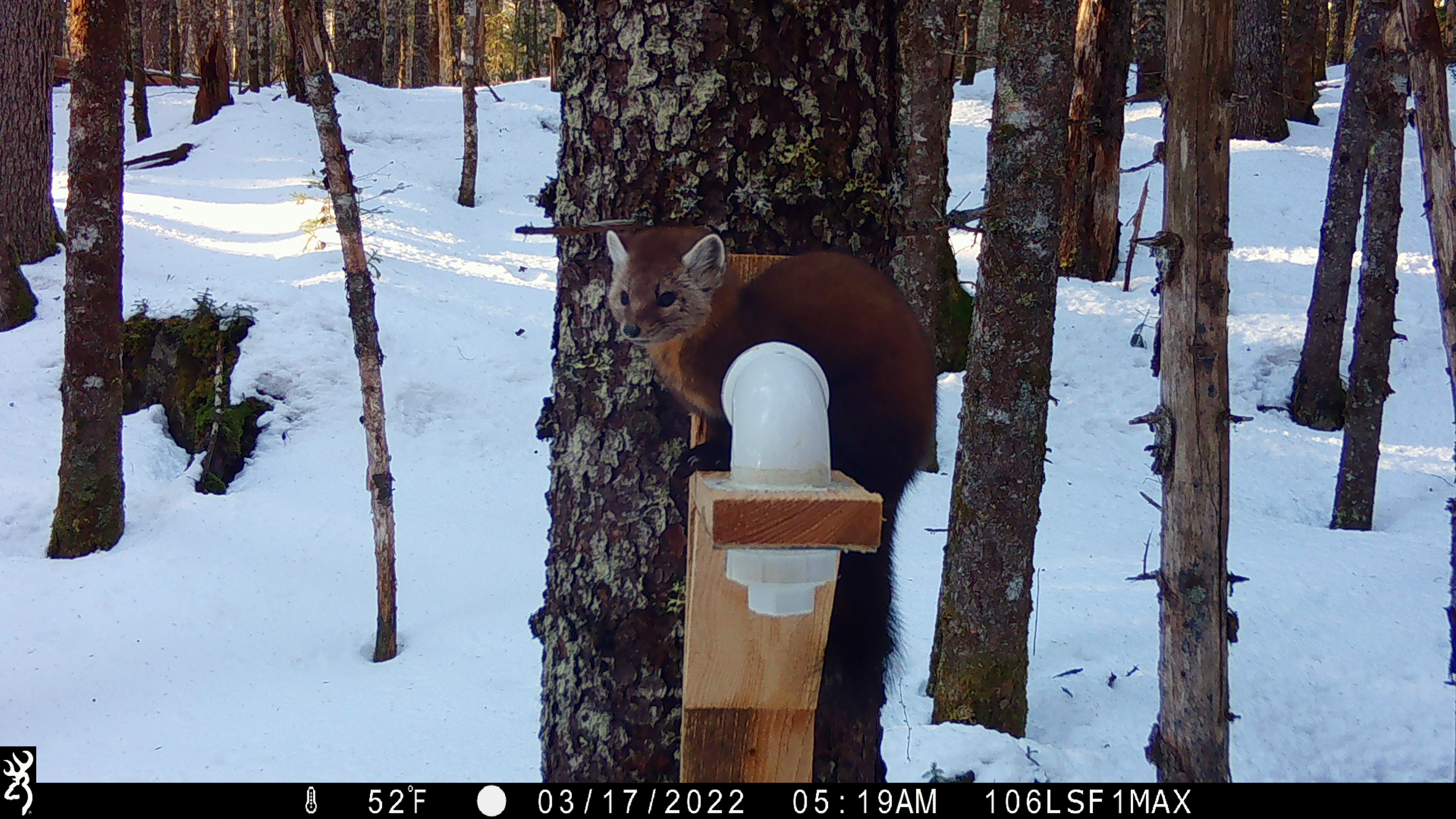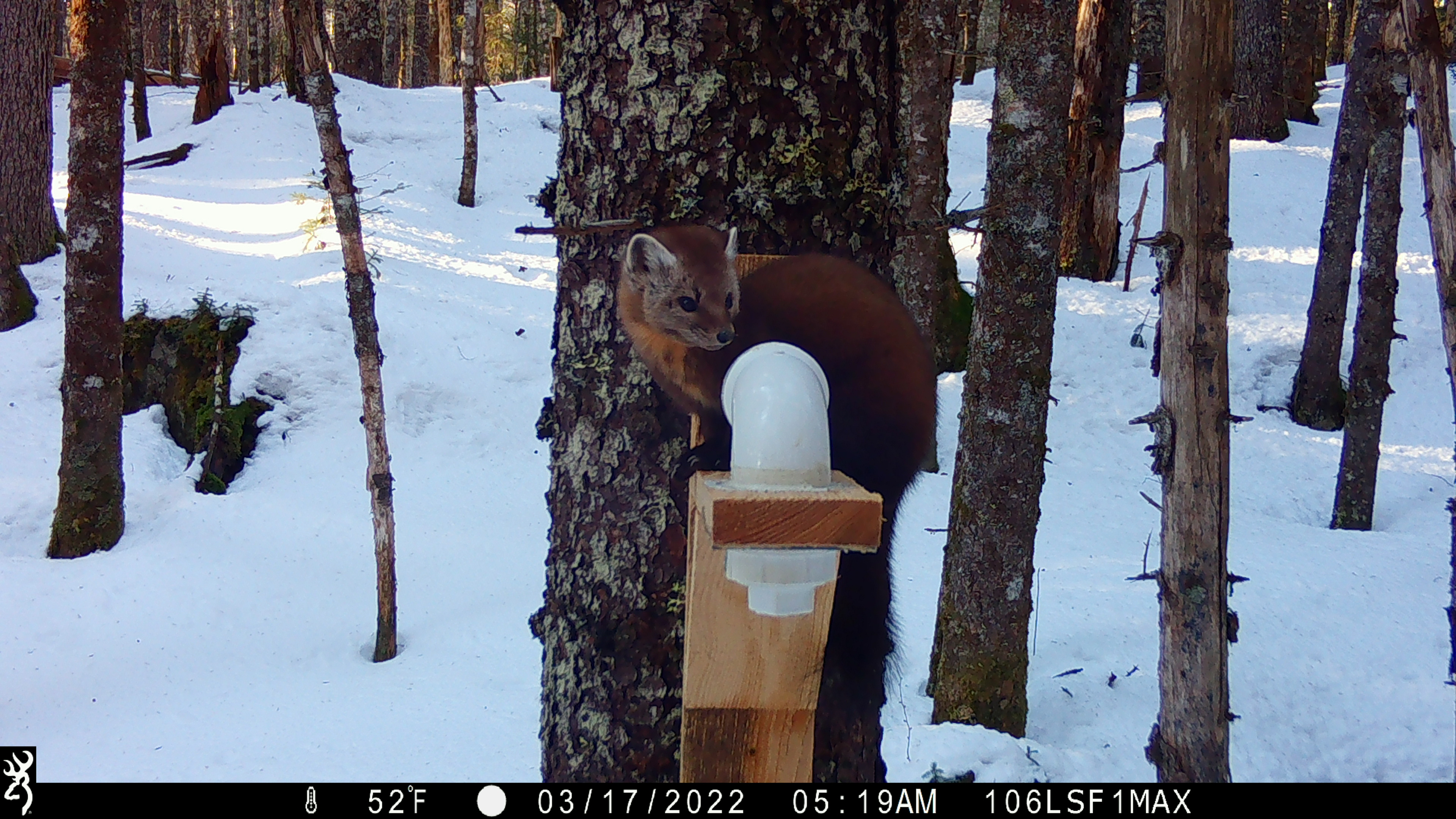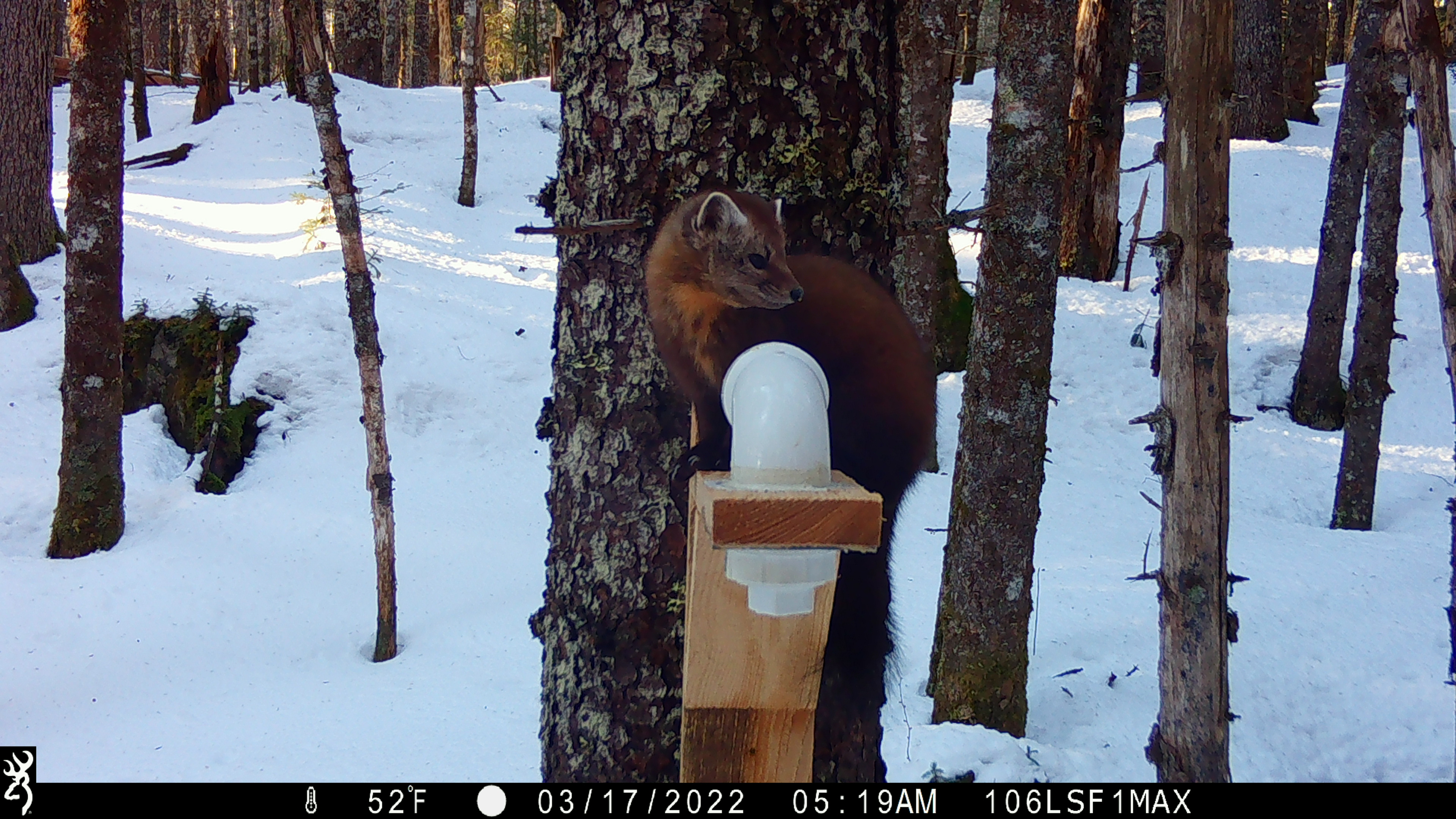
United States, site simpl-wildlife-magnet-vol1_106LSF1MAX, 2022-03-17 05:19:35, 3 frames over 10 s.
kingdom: Animalia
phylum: Chordata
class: Mammalia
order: Carnivora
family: Mustelidae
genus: Martes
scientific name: Martes americana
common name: american marten